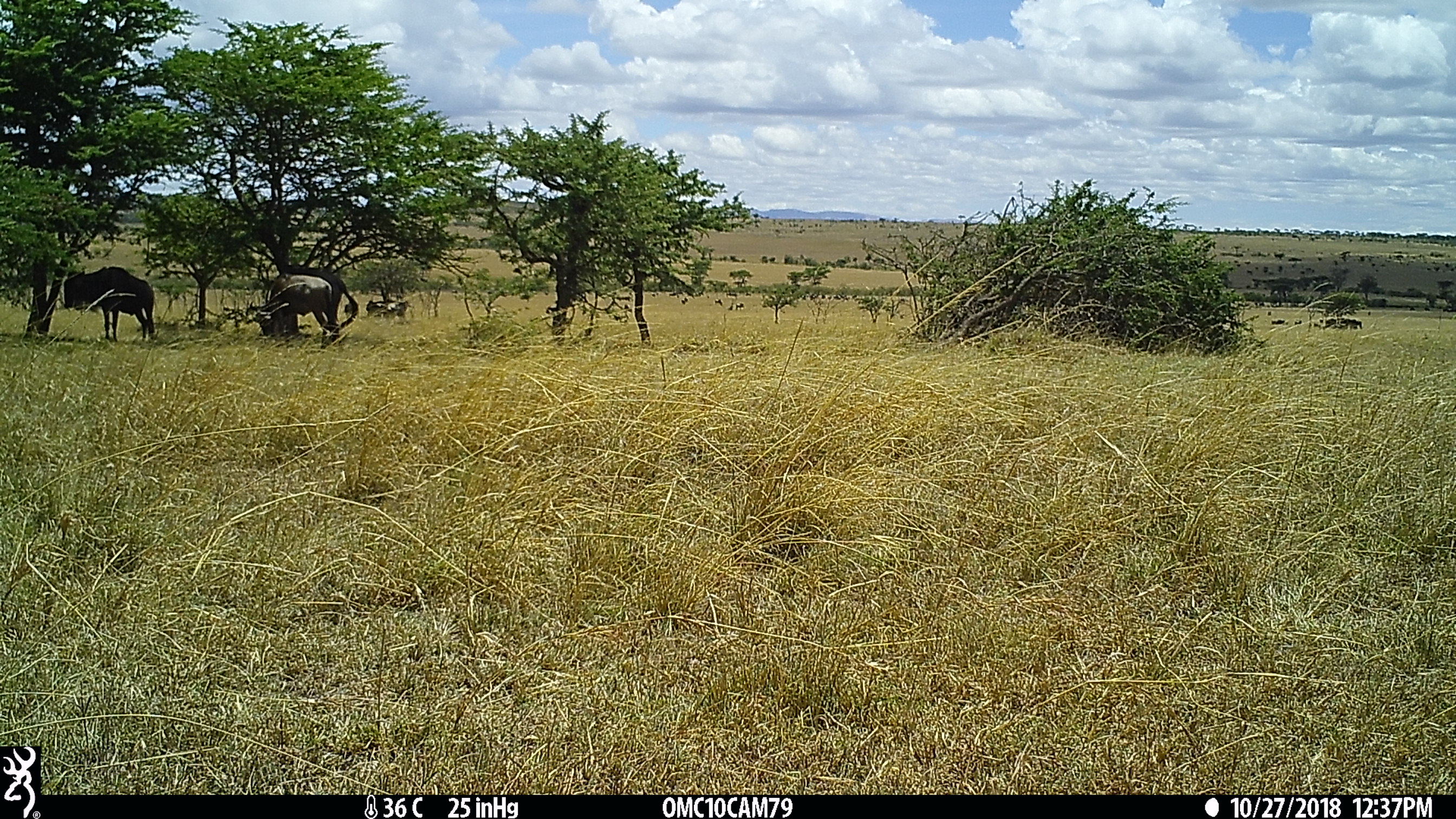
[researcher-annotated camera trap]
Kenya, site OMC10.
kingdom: Animalia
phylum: Chordata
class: Mammalia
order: Artiodactyla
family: Bovidae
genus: Connochaetes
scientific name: Connochaetes taurinus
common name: blue wildebeest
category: wildebeest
Wildebeest (blue wildebeest) (Connochaetes taurinus).